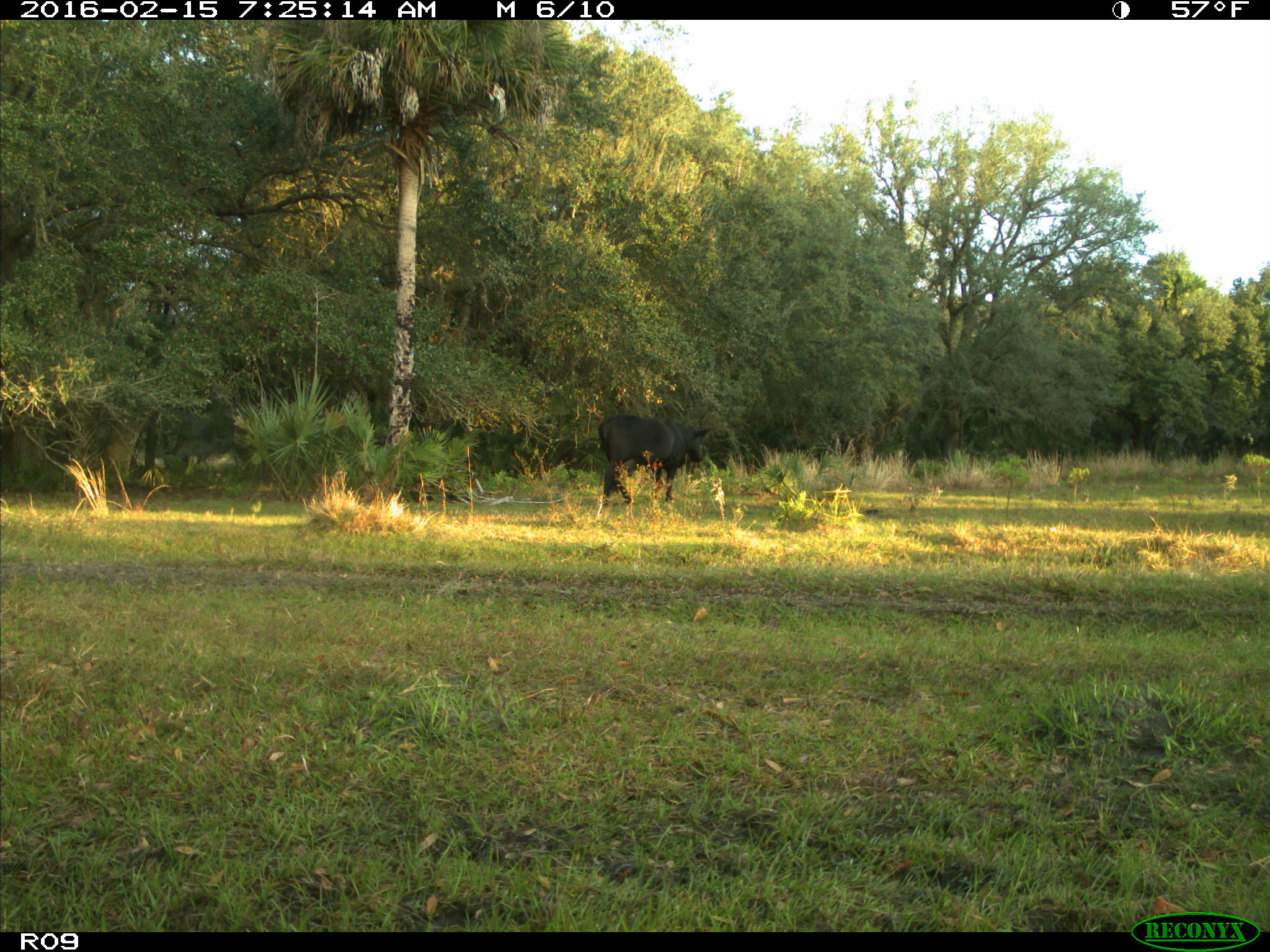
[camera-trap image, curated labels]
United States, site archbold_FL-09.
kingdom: Animalia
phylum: Chordata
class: Mammalia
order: Artiodactyla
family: Bovidae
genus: Bos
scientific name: Bos taurus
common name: domestic cow